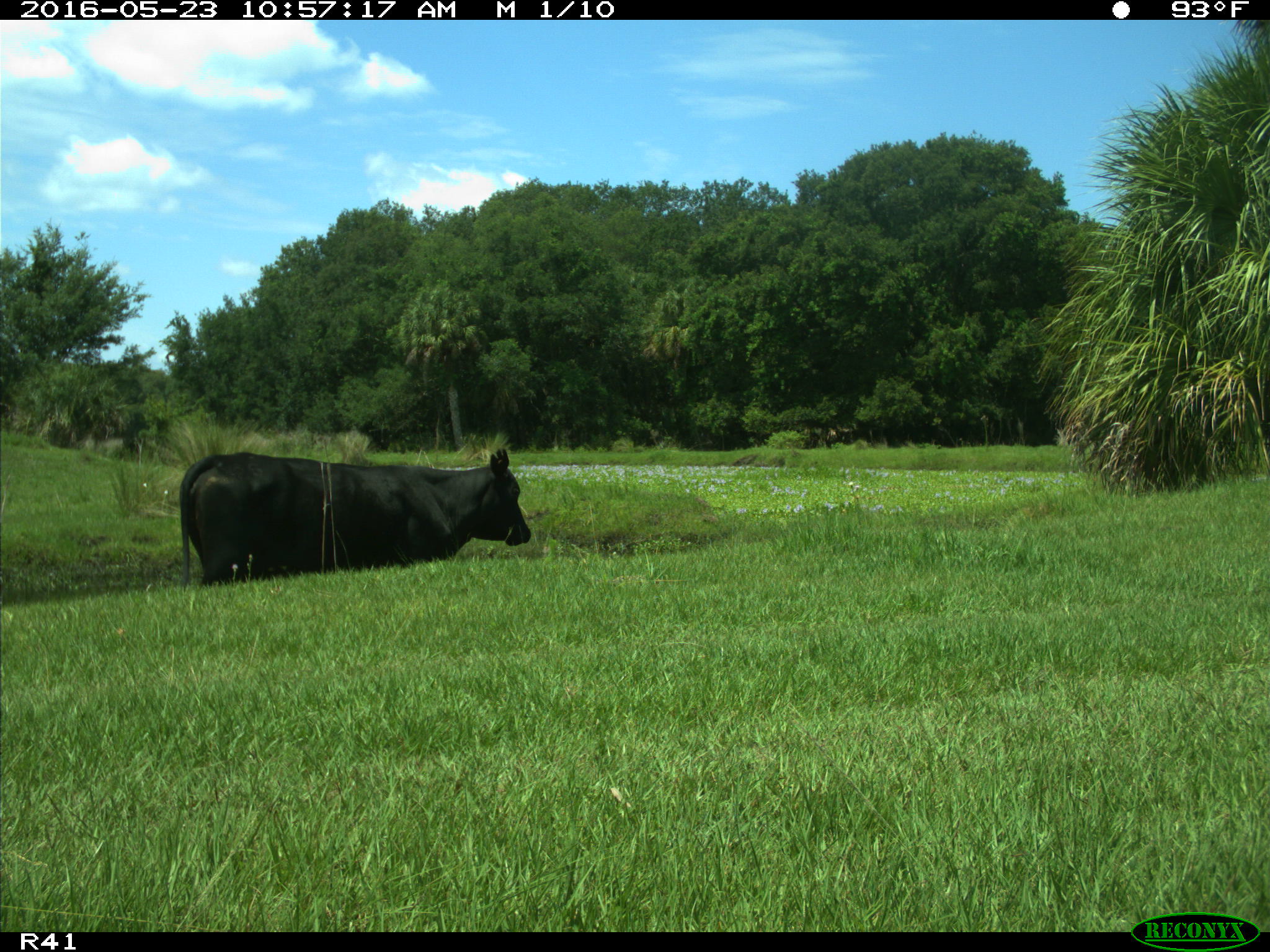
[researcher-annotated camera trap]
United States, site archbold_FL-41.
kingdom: Animalia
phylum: Chordata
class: Mammalia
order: Artiodactyla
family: Bovidae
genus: Bos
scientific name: Bos taurus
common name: domestic cow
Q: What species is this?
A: Bos taurus (domestic cow).